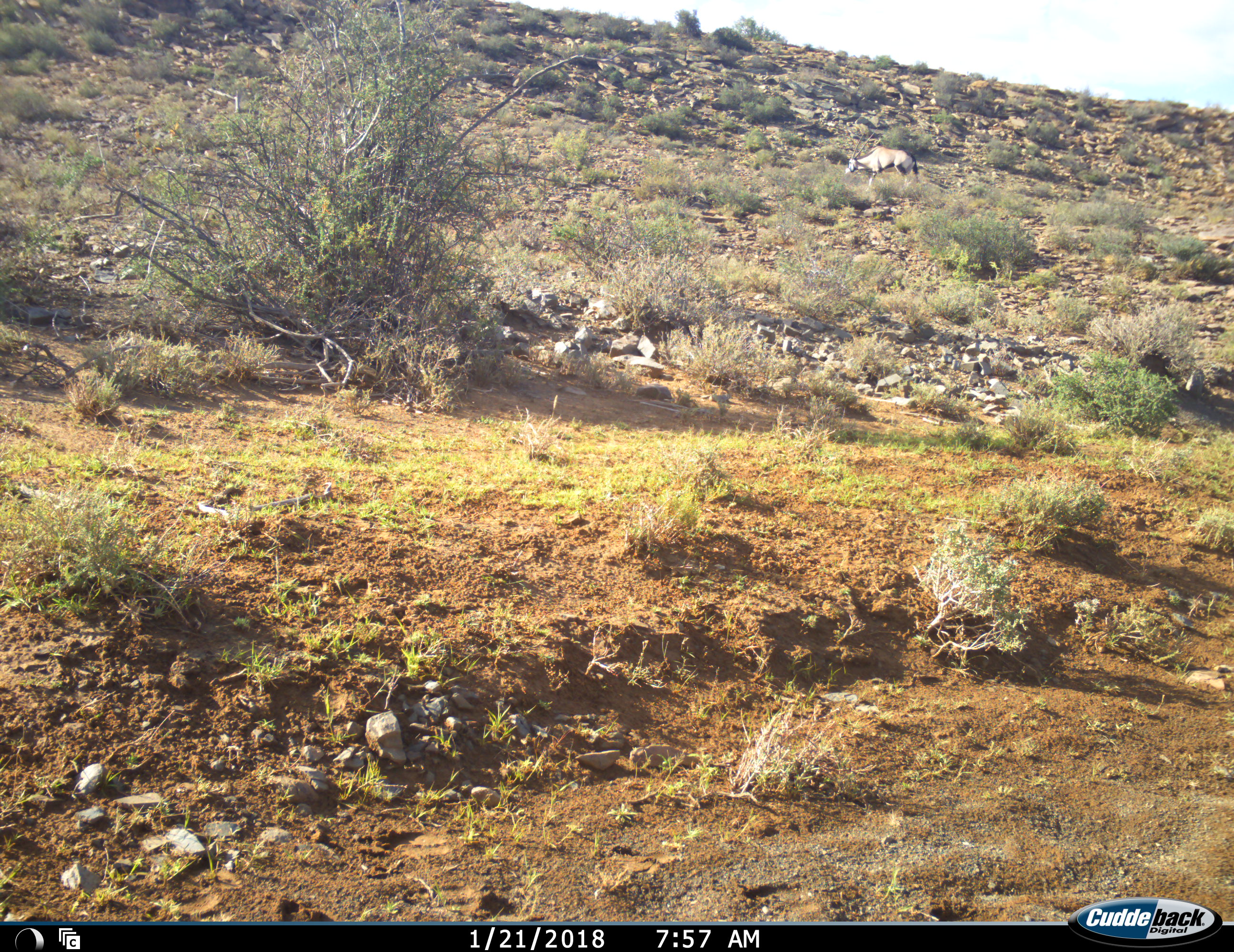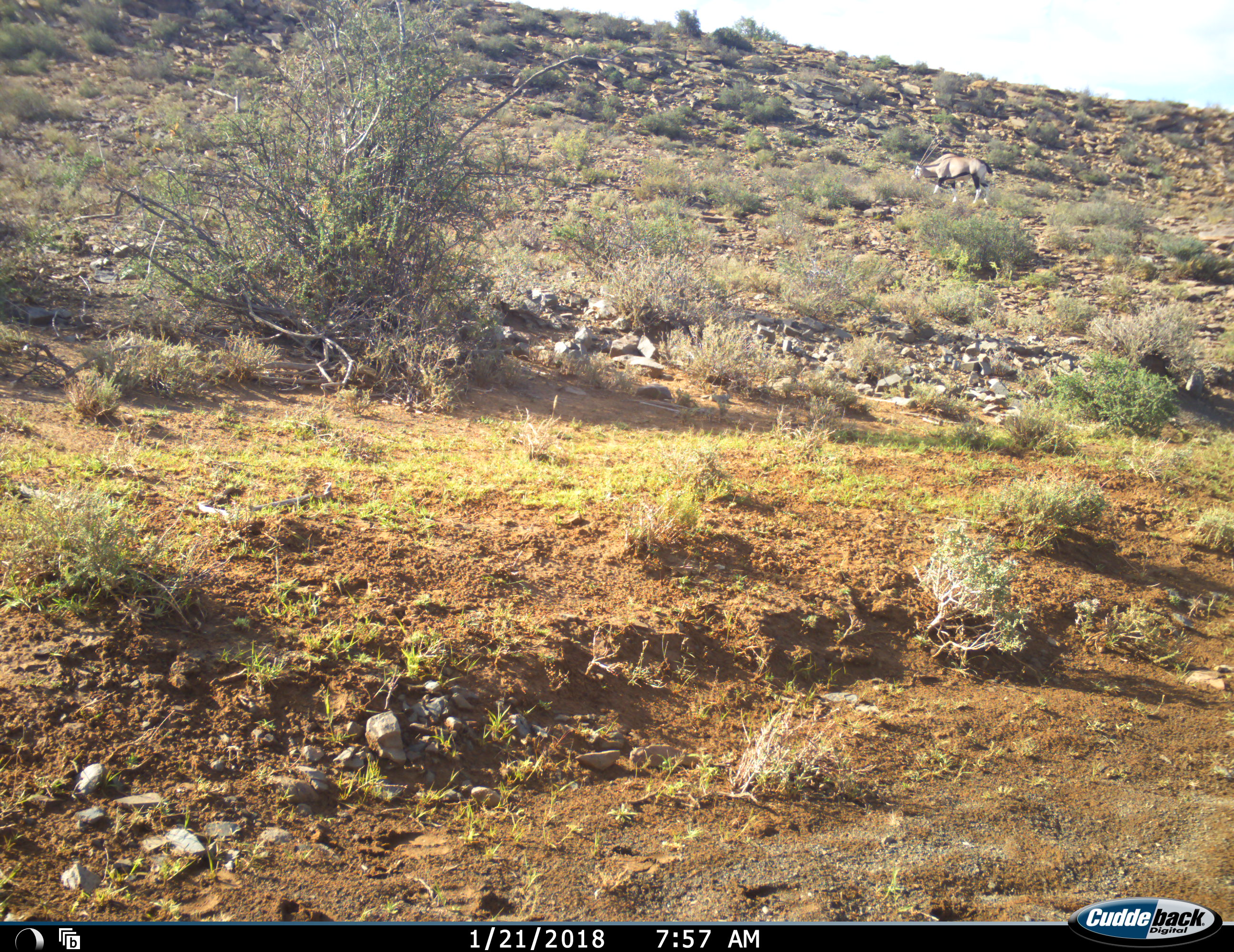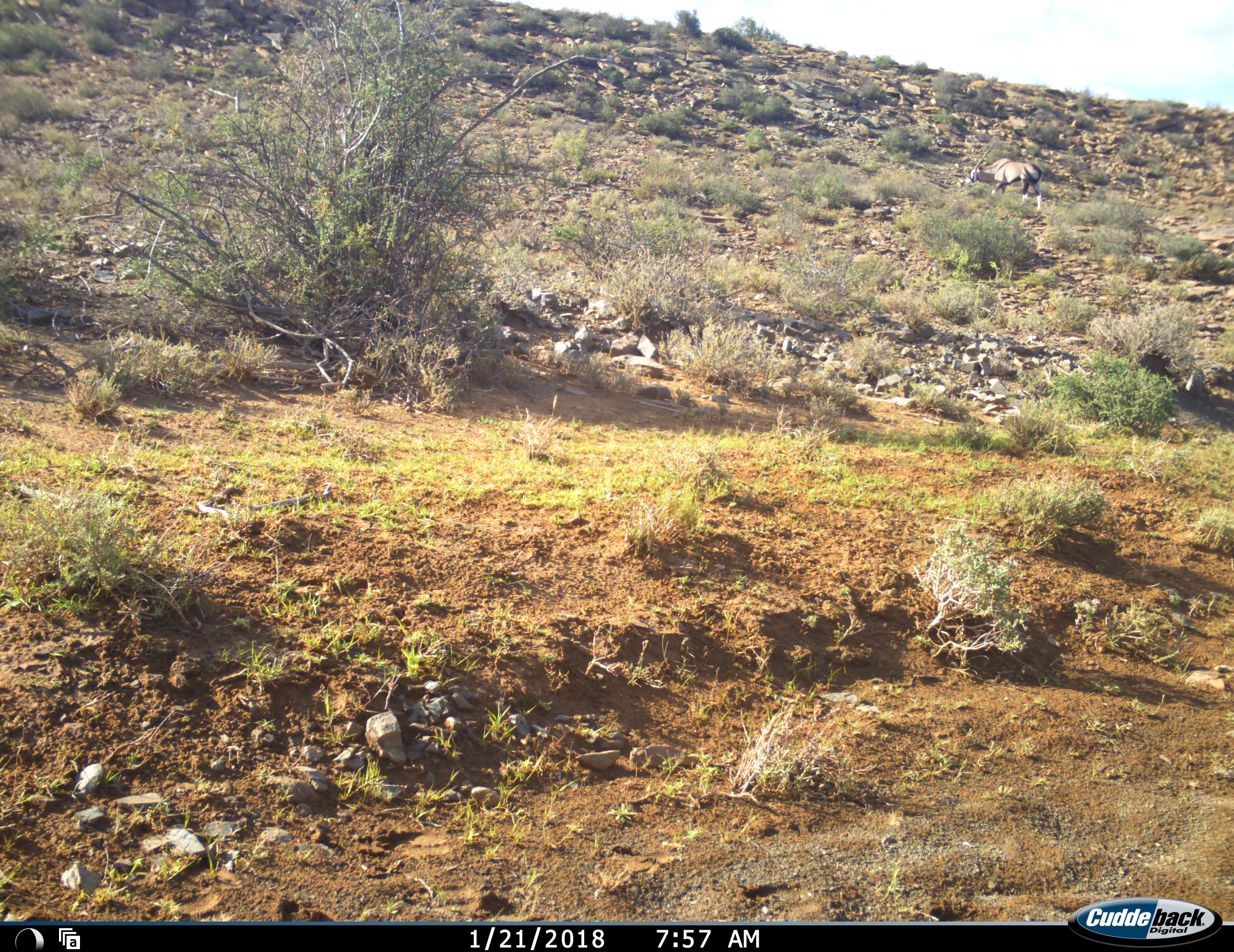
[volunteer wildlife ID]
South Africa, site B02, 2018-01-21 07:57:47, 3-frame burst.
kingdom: Animalia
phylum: Chordata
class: Mammalia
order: Artiodactyla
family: Bovidae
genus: Oryx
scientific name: Oryx gazella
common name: gemsbok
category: gemsbokoryx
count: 1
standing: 22%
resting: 0%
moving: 78%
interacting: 0%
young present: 0%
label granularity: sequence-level